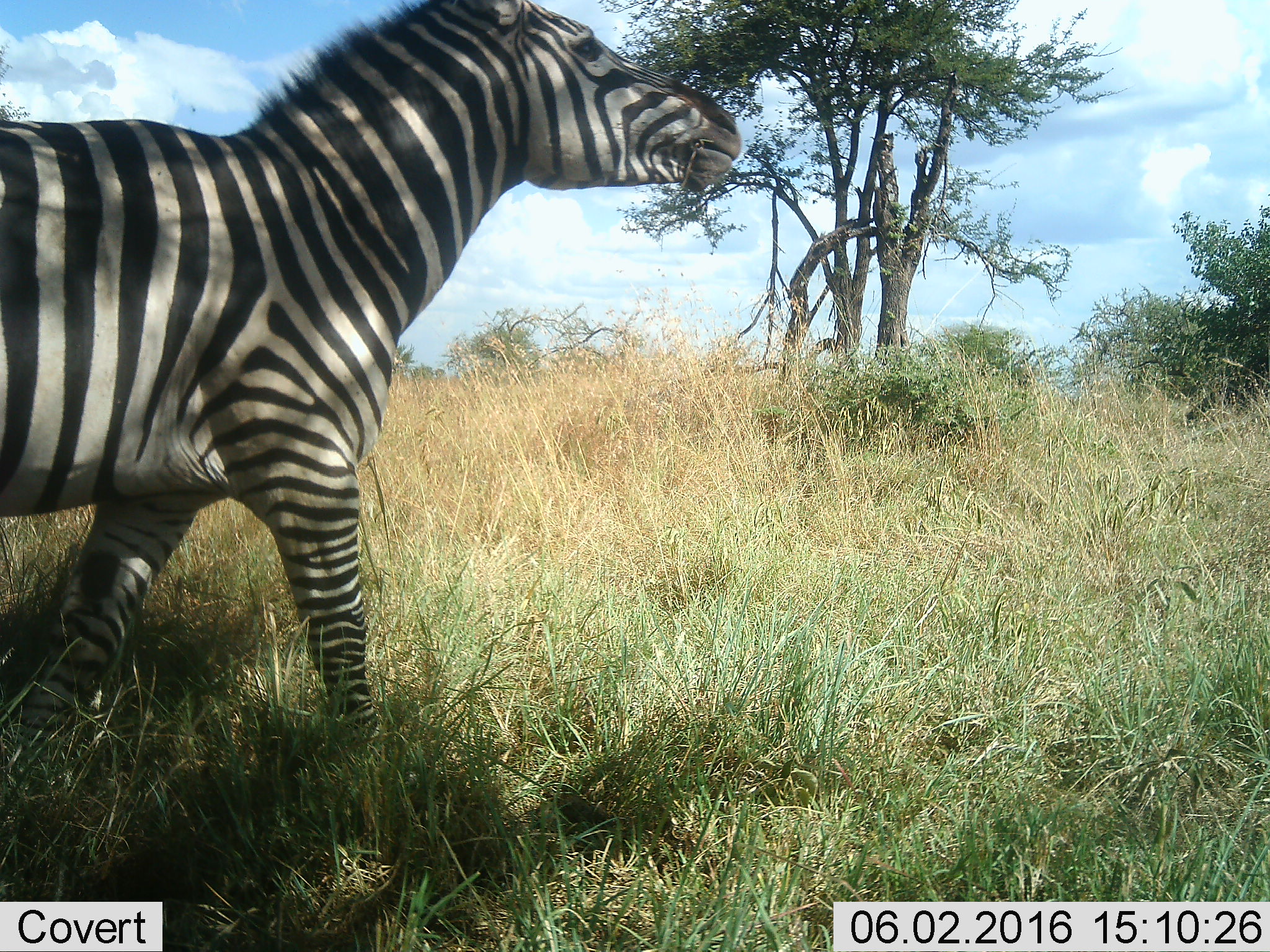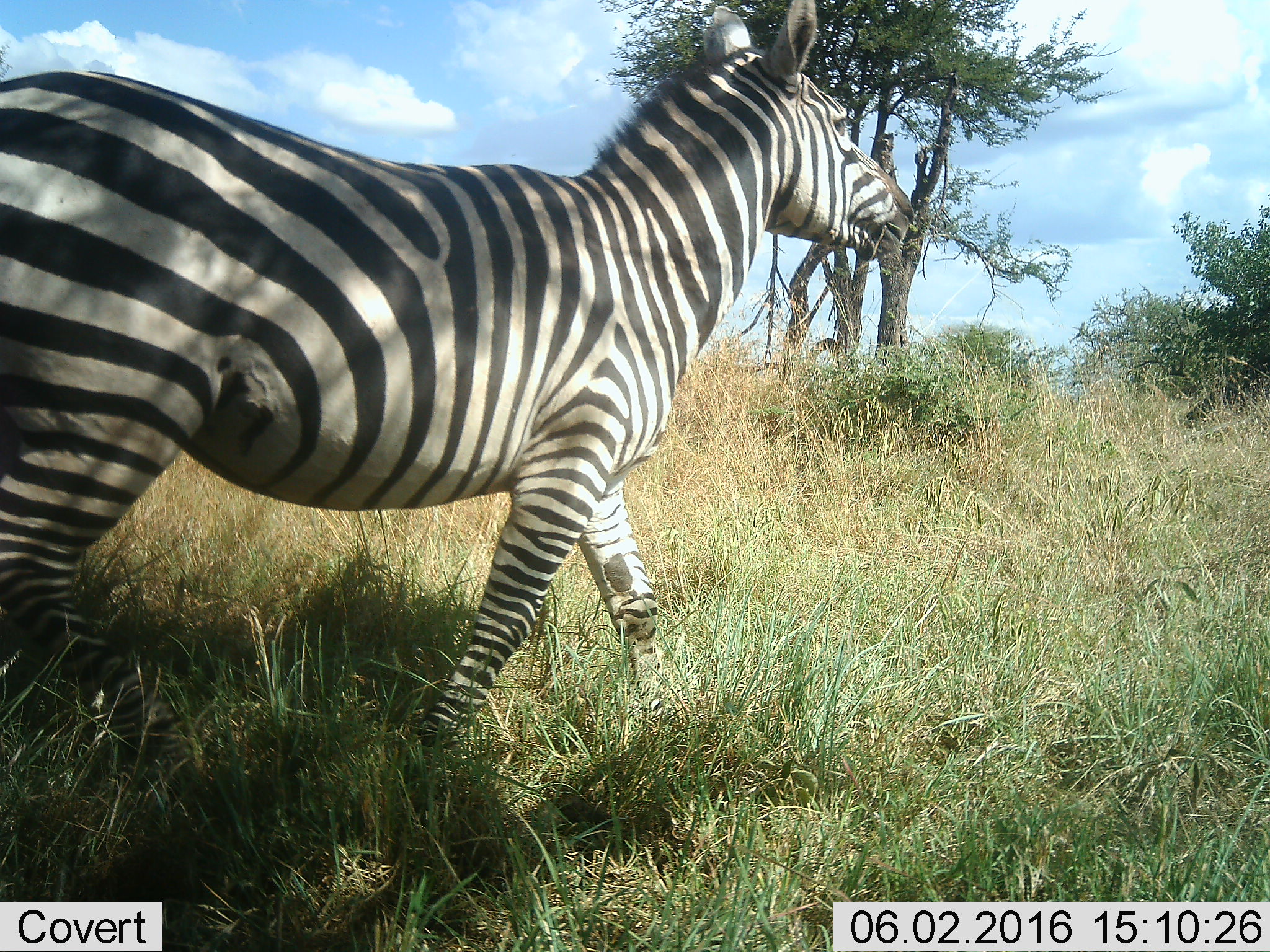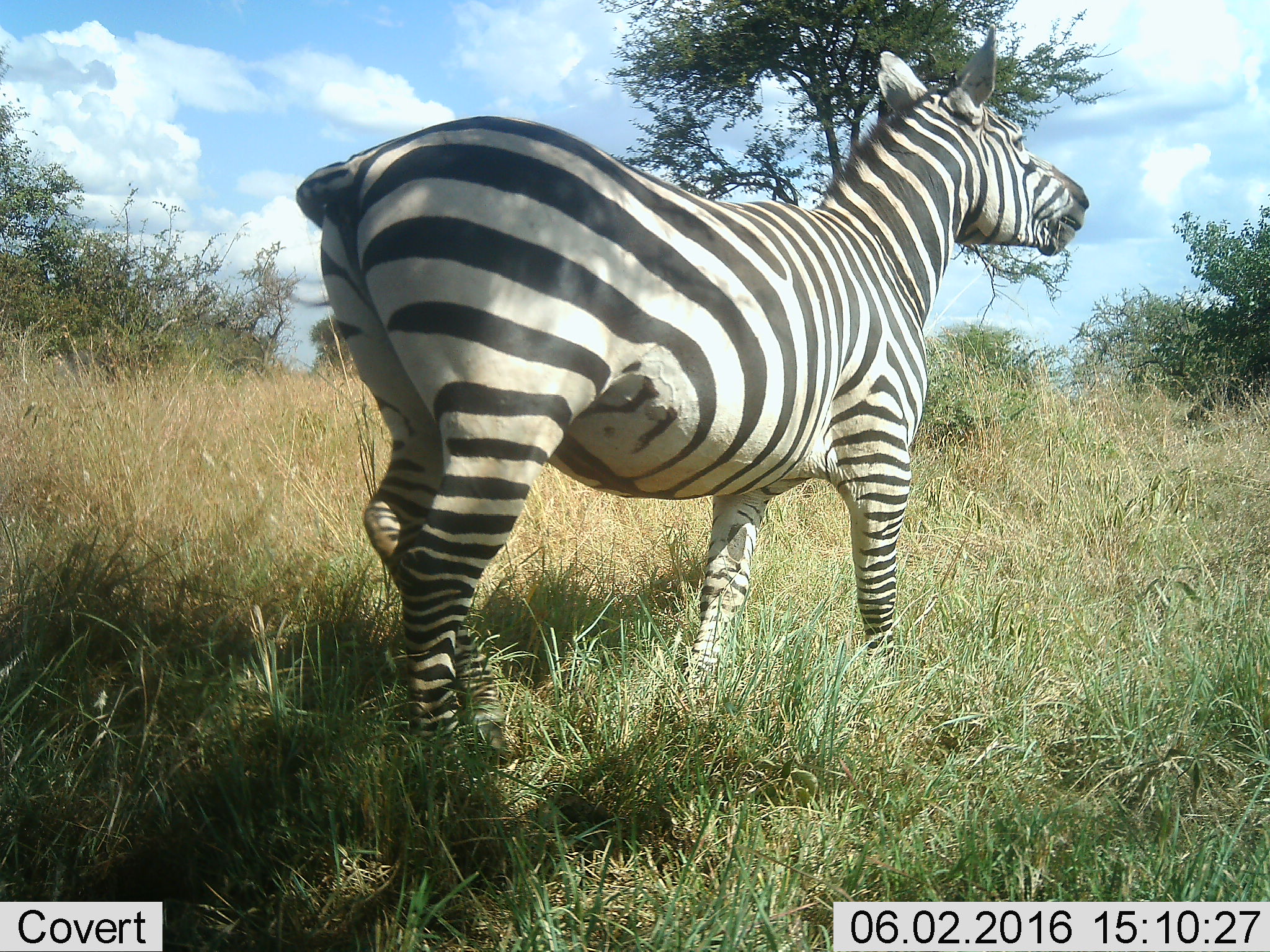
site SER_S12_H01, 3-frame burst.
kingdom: Animalia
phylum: Chordata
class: Mammalia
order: Perissodactyla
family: Equidae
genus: Equus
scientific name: Equus quagga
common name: plains zebra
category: zebraplains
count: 1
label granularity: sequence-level